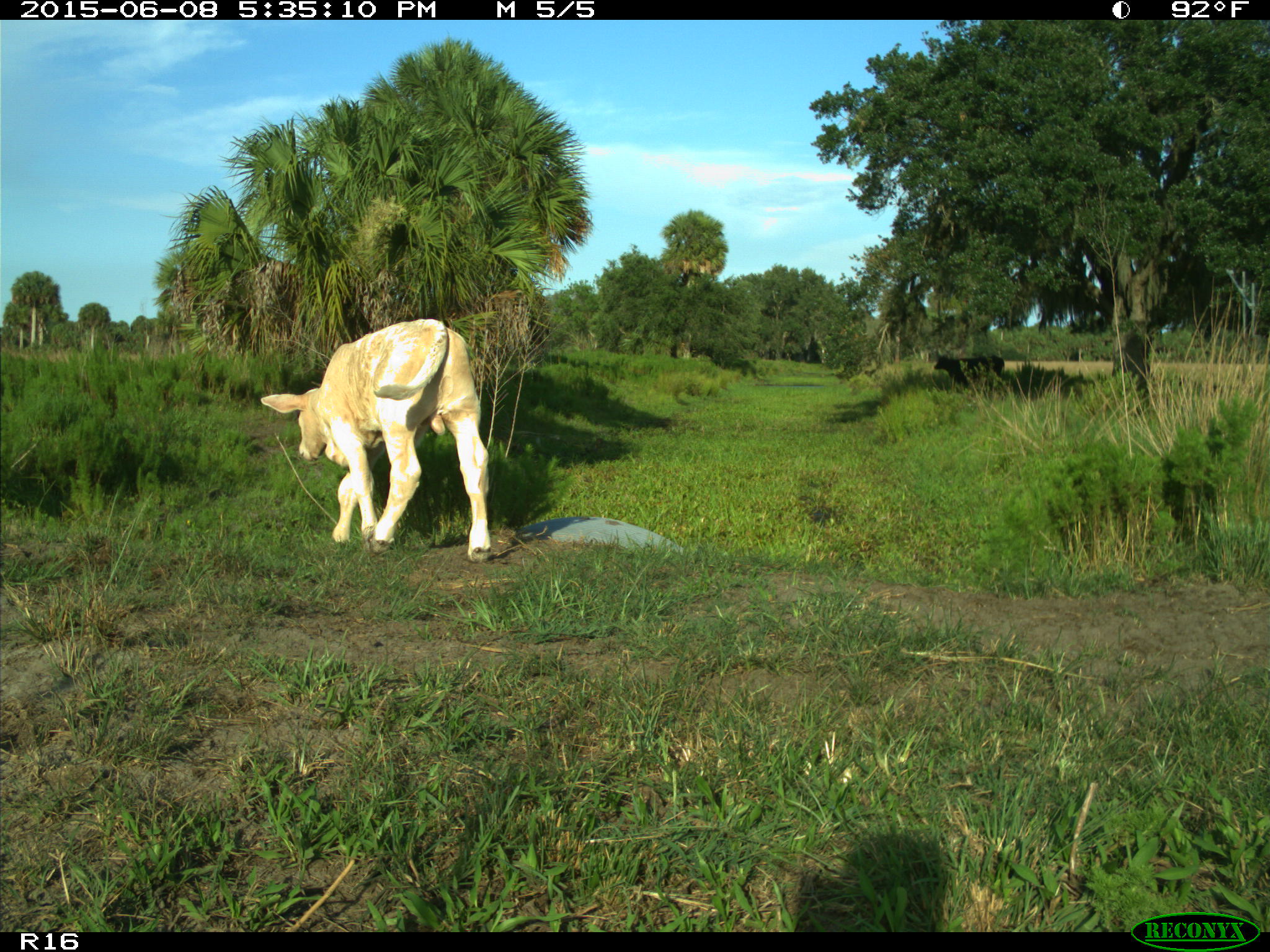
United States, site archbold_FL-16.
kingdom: Animalia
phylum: Chordata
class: Mammalia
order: Artiodactyla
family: Bovidae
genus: Bos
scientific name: Bos taurus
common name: domestic cow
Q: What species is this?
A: Bos taurus (domestic cow).